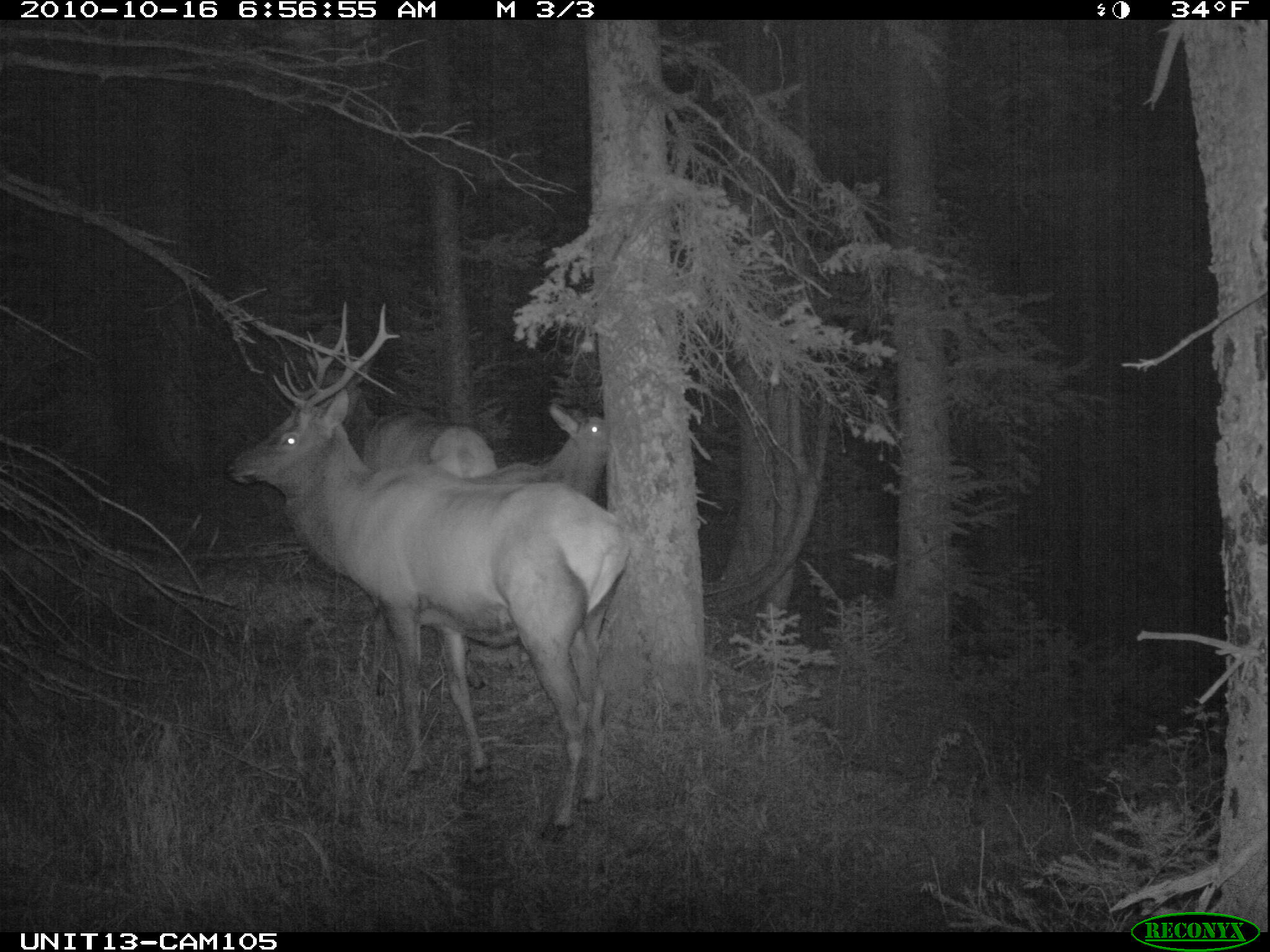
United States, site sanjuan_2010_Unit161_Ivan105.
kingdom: Animalia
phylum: Chordata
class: Mammalia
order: Artiodactyla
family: Cervidae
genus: Cervus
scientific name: Cervus elaphus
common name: red deer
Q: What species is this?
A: Cervus elaphus (red deer).